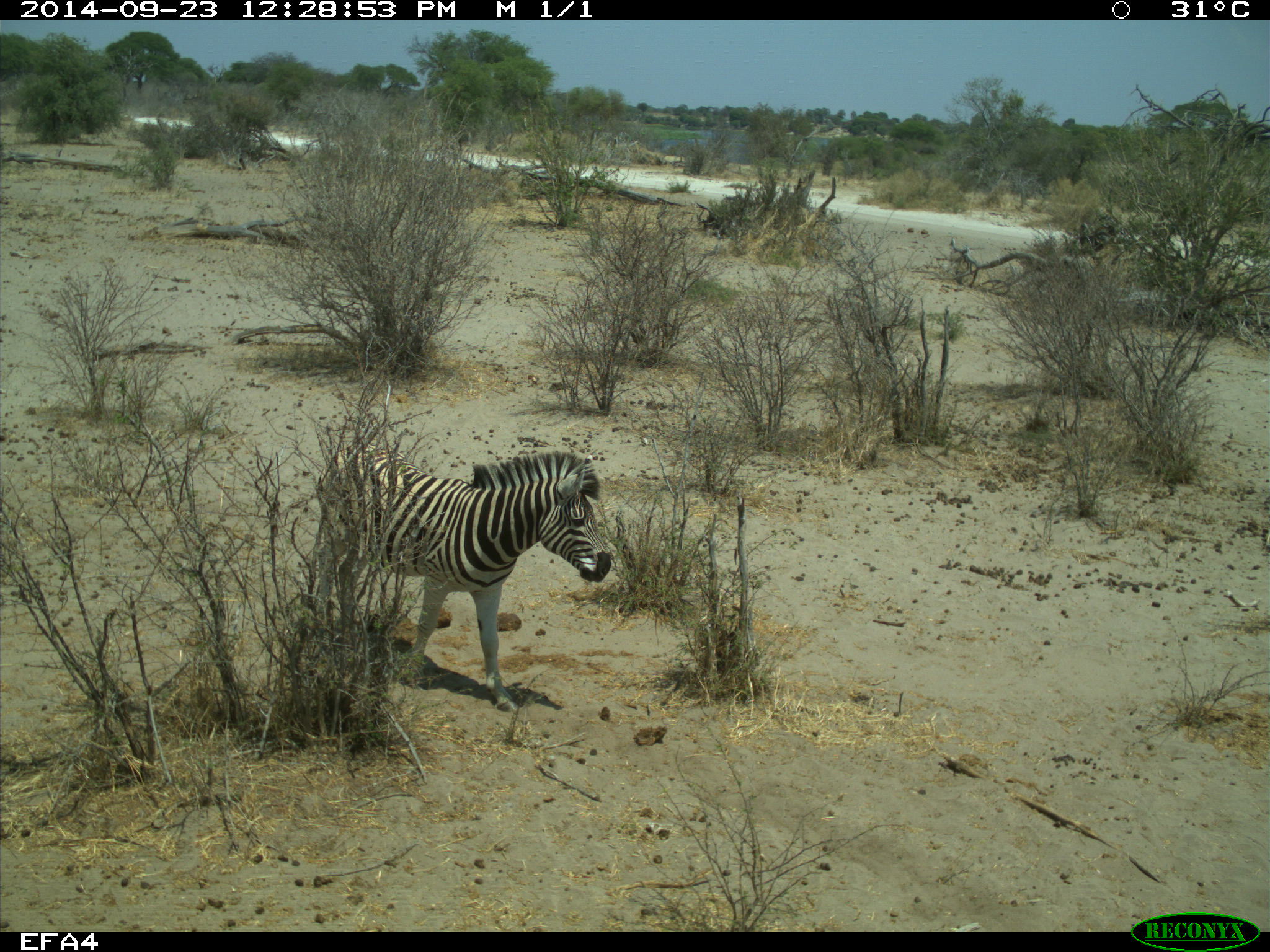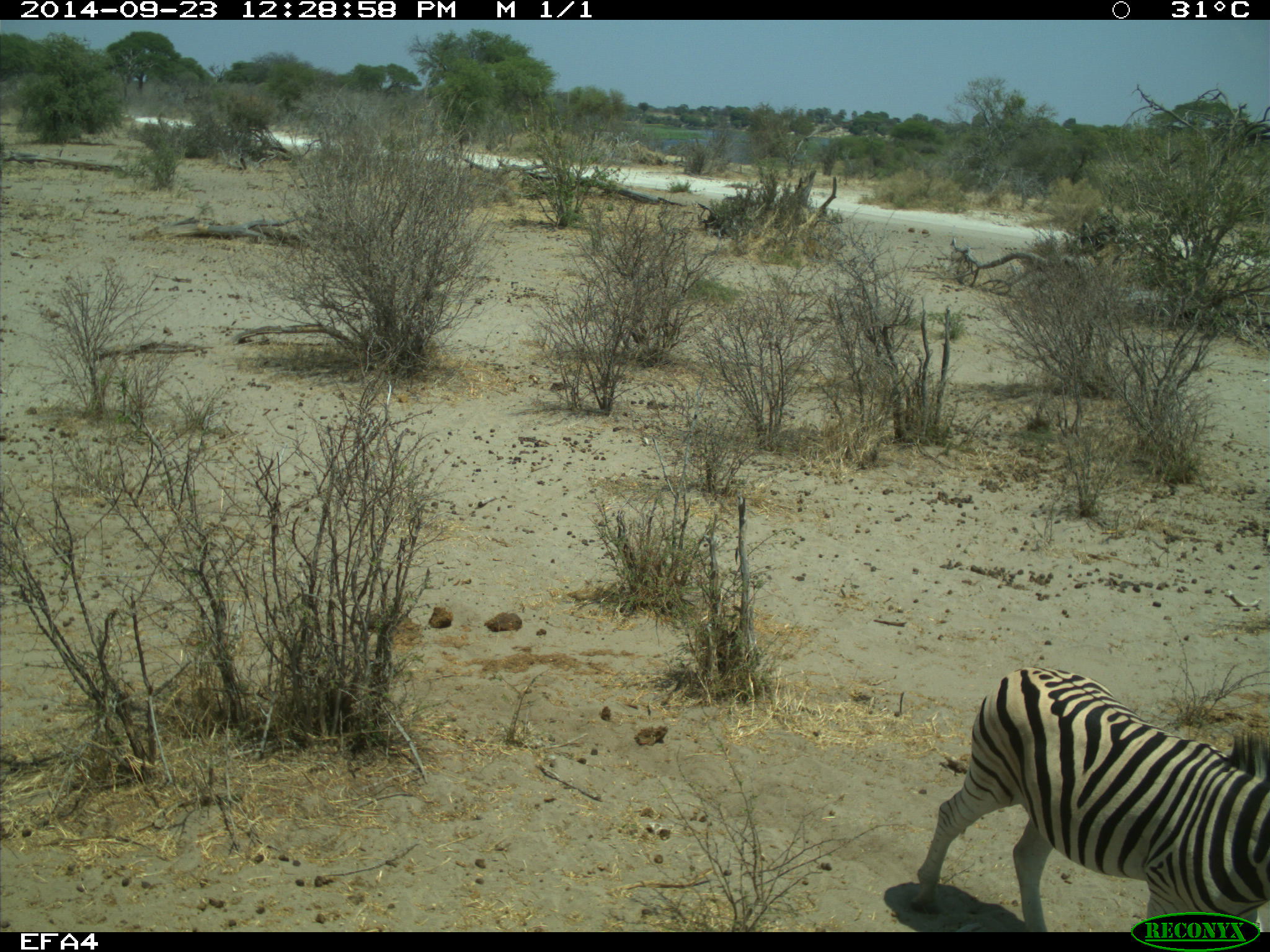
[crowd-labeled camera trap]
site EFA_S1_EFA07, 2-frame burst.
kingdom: Animalia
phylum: Chordata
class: Mammalia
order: Perissodactyla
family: Equidae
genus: Equus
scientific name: Equus quagga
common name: plains zebra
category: zebraplains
Zebraplains (plains zebra) (Equus quagga), count 1. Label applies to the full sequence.